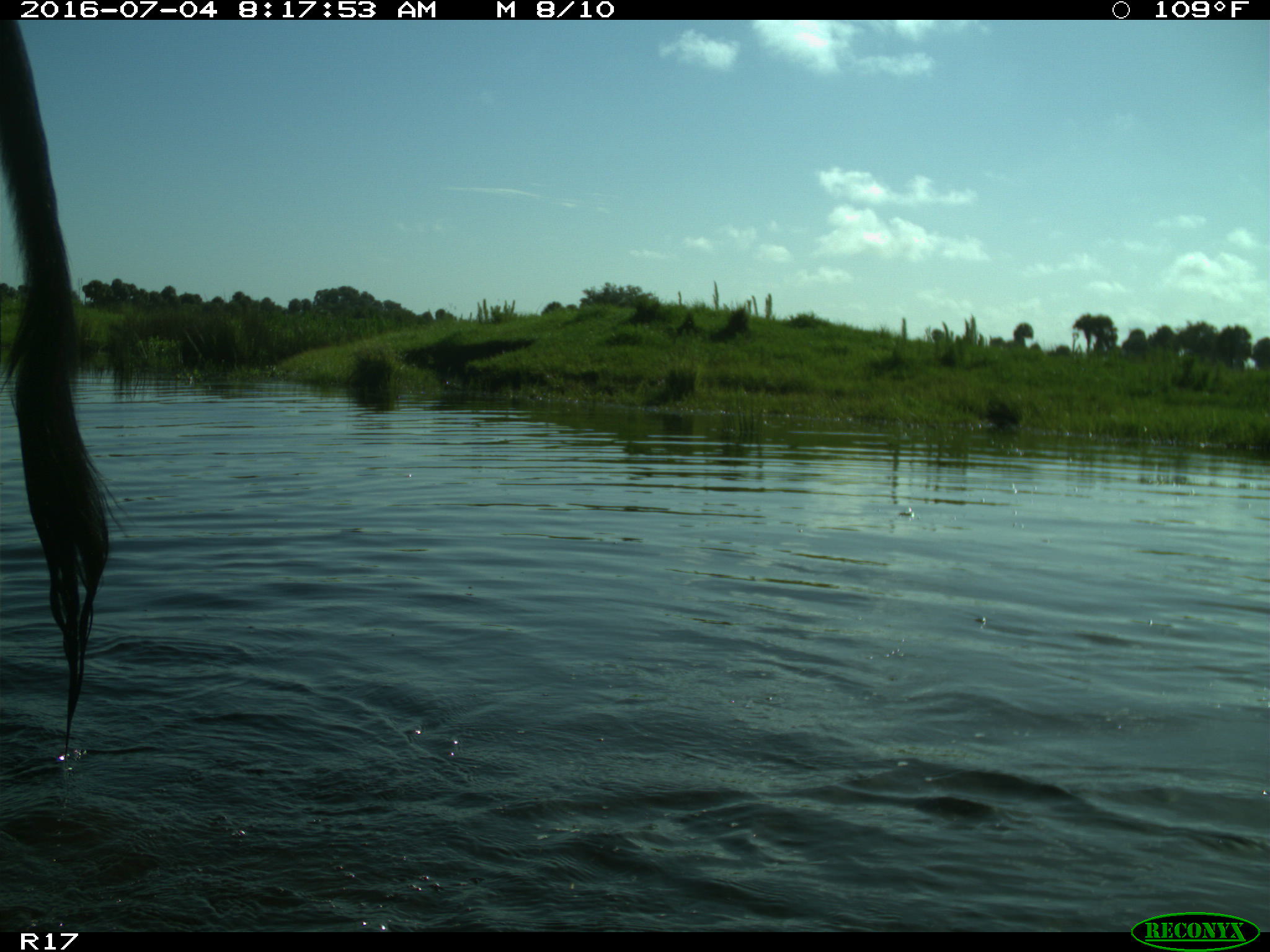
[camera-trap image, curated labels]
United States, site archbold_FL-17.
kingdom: Animalia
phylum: Chordata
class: Mammalia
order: Artiodactyla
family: Bovidae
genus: Bos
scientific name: Bos taurus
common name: domestic cow